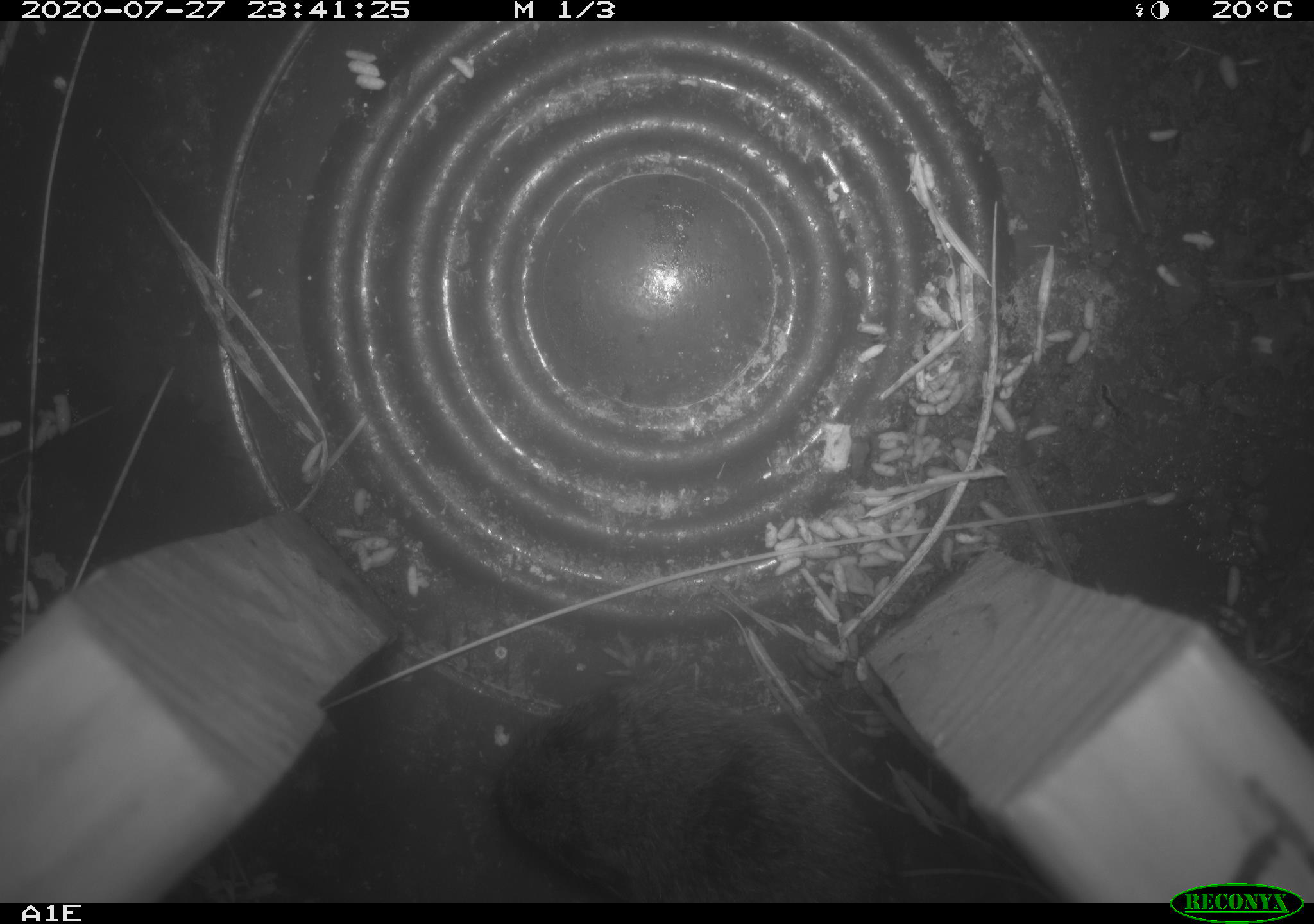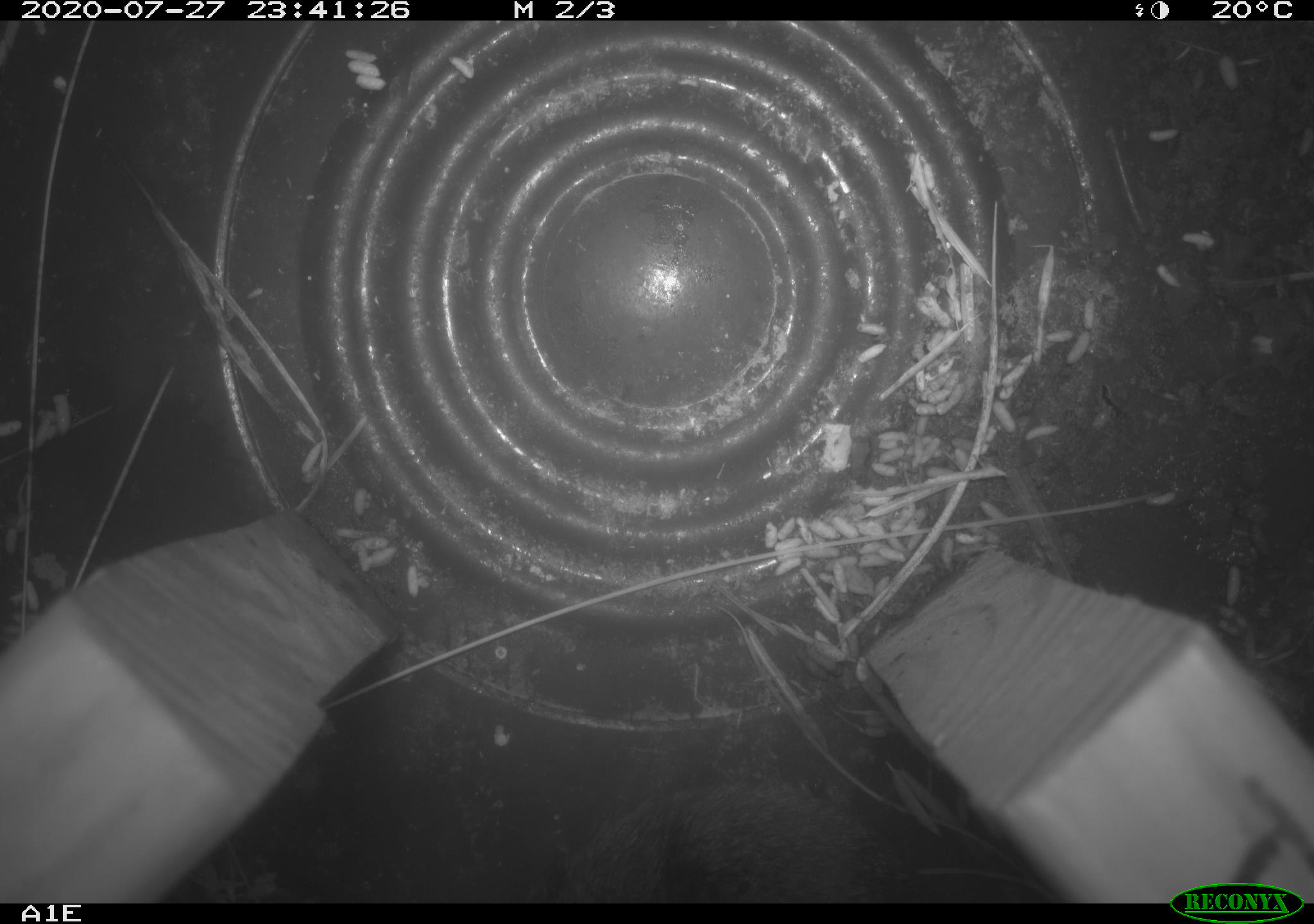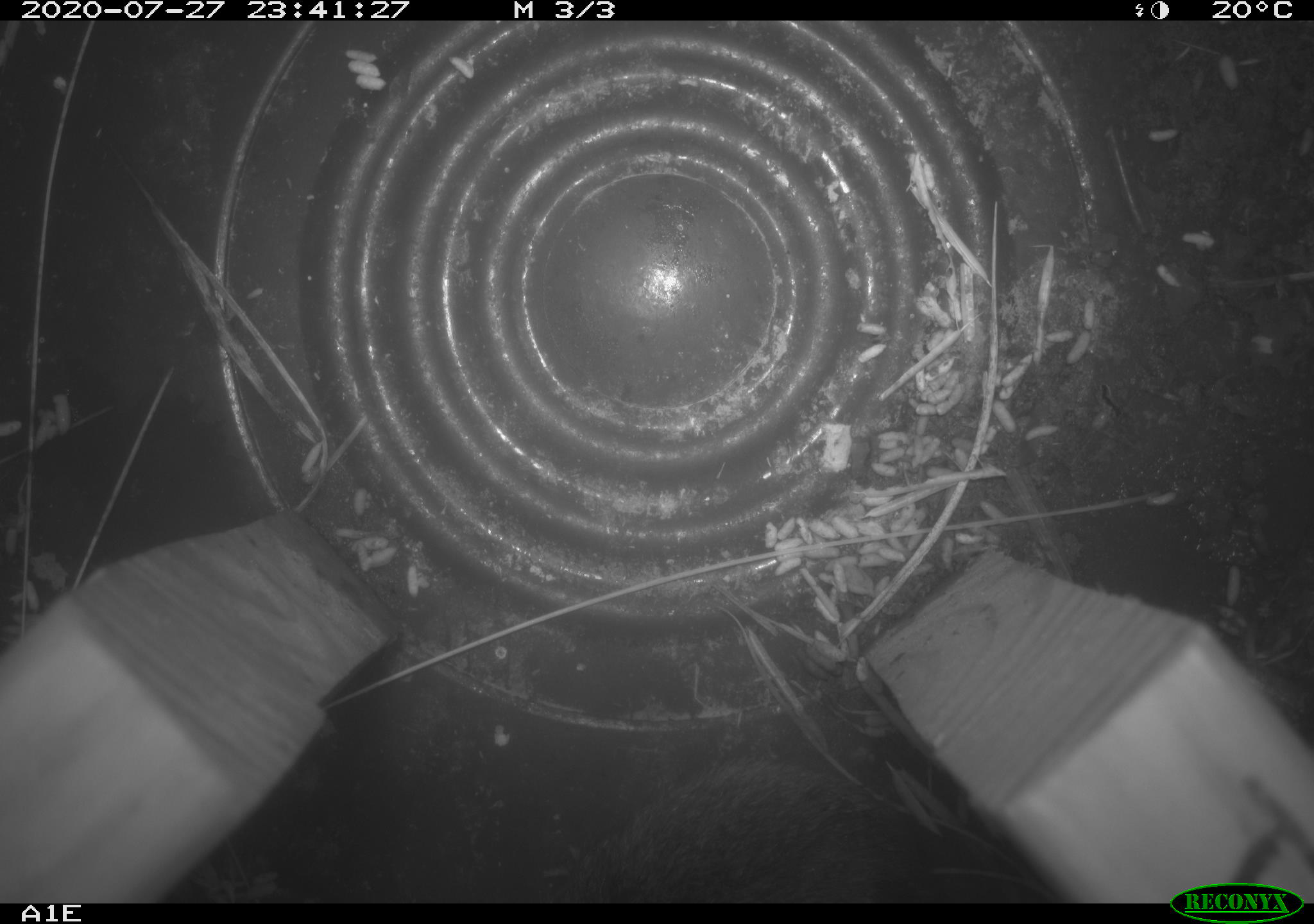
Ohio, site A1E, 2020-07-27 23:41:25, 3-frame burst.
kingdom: Animalia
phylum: Chordata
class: Mammalia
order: Rodentia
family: Cricetidae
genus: Microtus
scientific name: Microtus pennsylvanicus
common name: meadow vole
Meadow vole (Microtus pennsylvanicus).